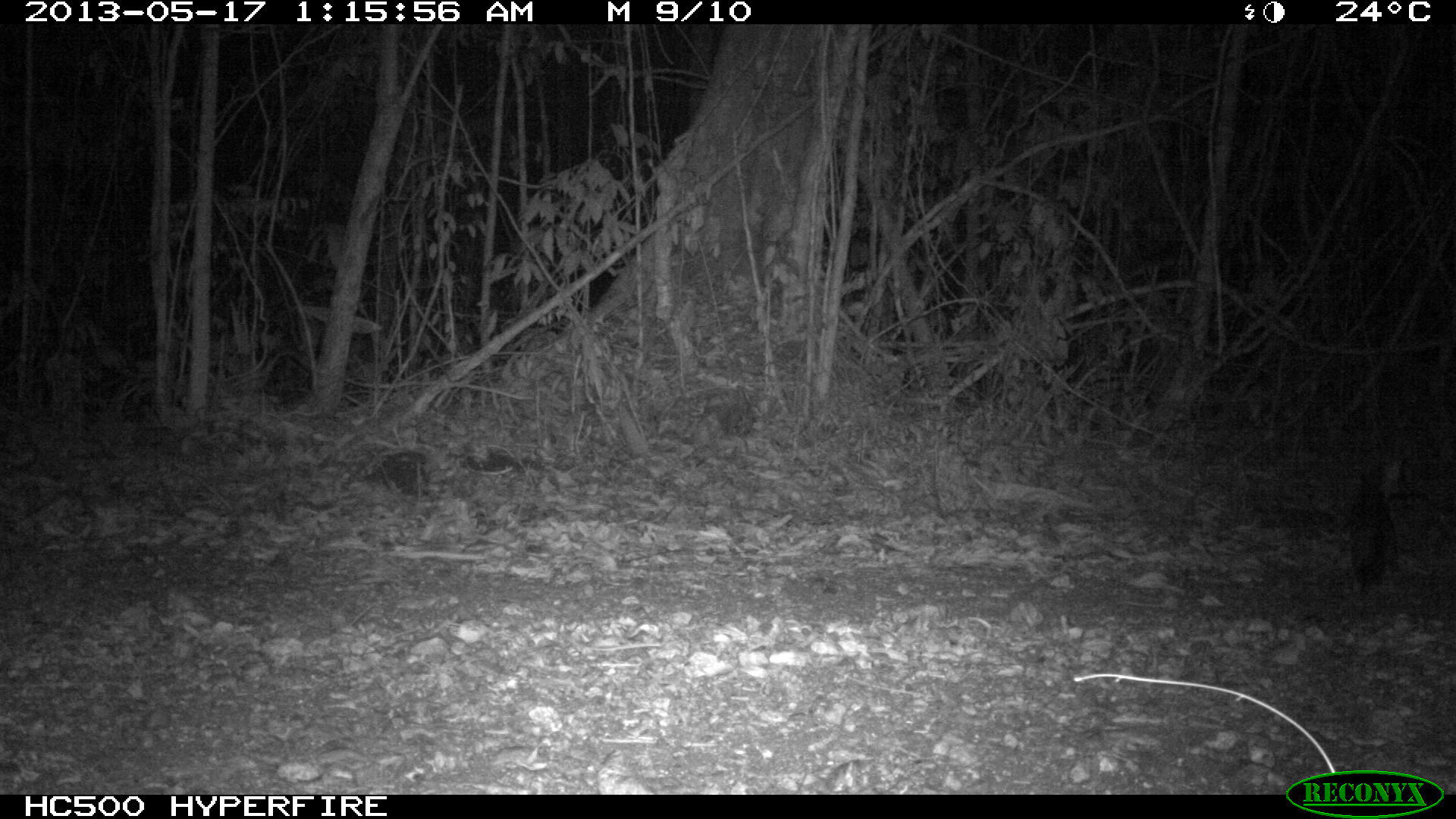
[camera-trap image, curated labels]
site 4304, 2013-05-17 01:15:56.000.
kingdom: Animalia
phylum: Chordata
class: Mammalia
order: Carnivora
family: Canidae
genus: Urocyon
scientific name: Urocyon cinereoargenteus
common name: gray fox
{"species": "Urocyon cinereoargenteus (gray fox)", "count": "2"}